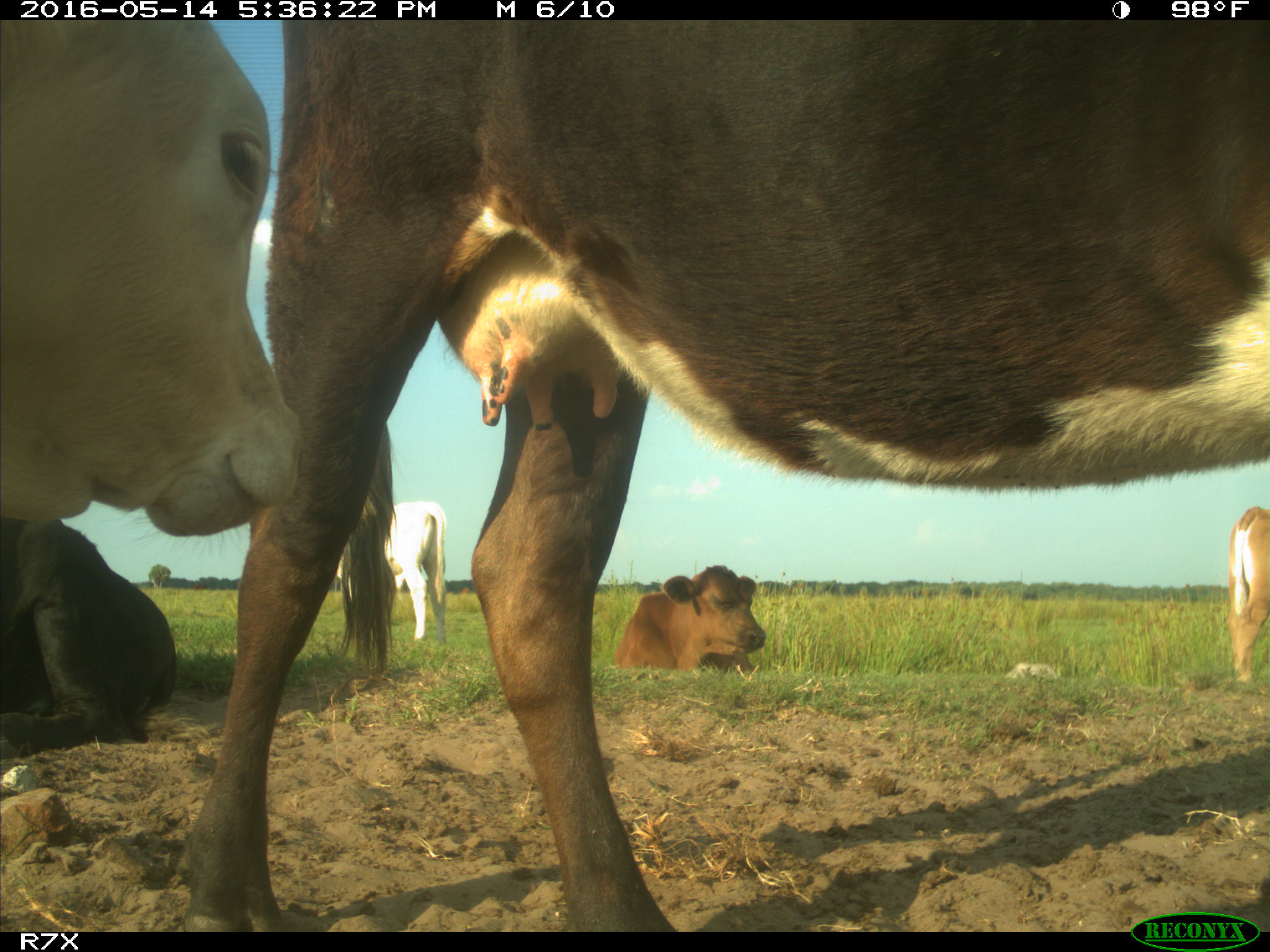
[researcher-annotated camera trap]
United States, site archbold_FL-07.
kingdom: Animalia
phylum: Chordata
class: Mammalia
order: Artiodactyla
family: Bovidae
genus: Bos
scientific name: Bos taurus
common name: domestic cow